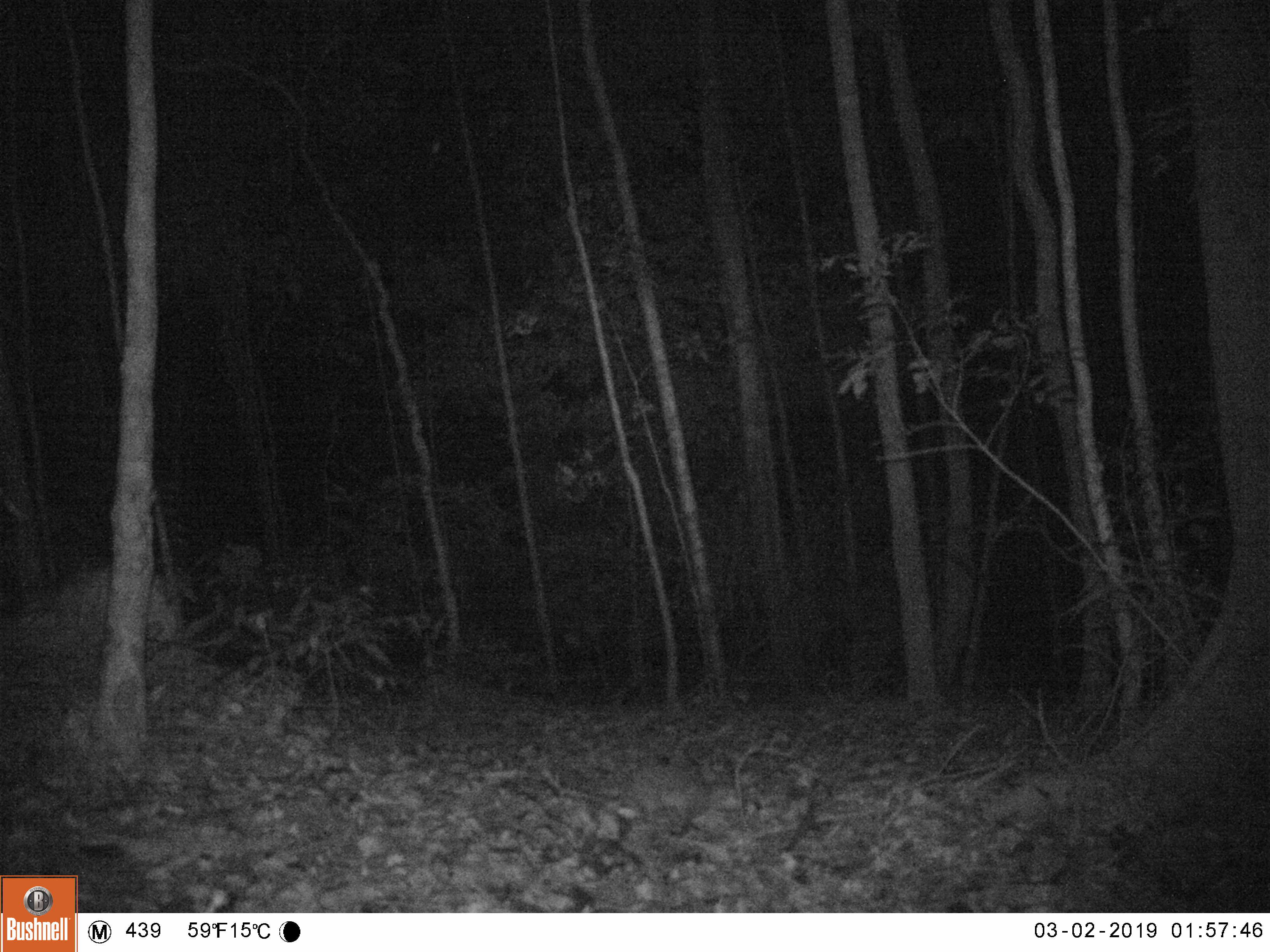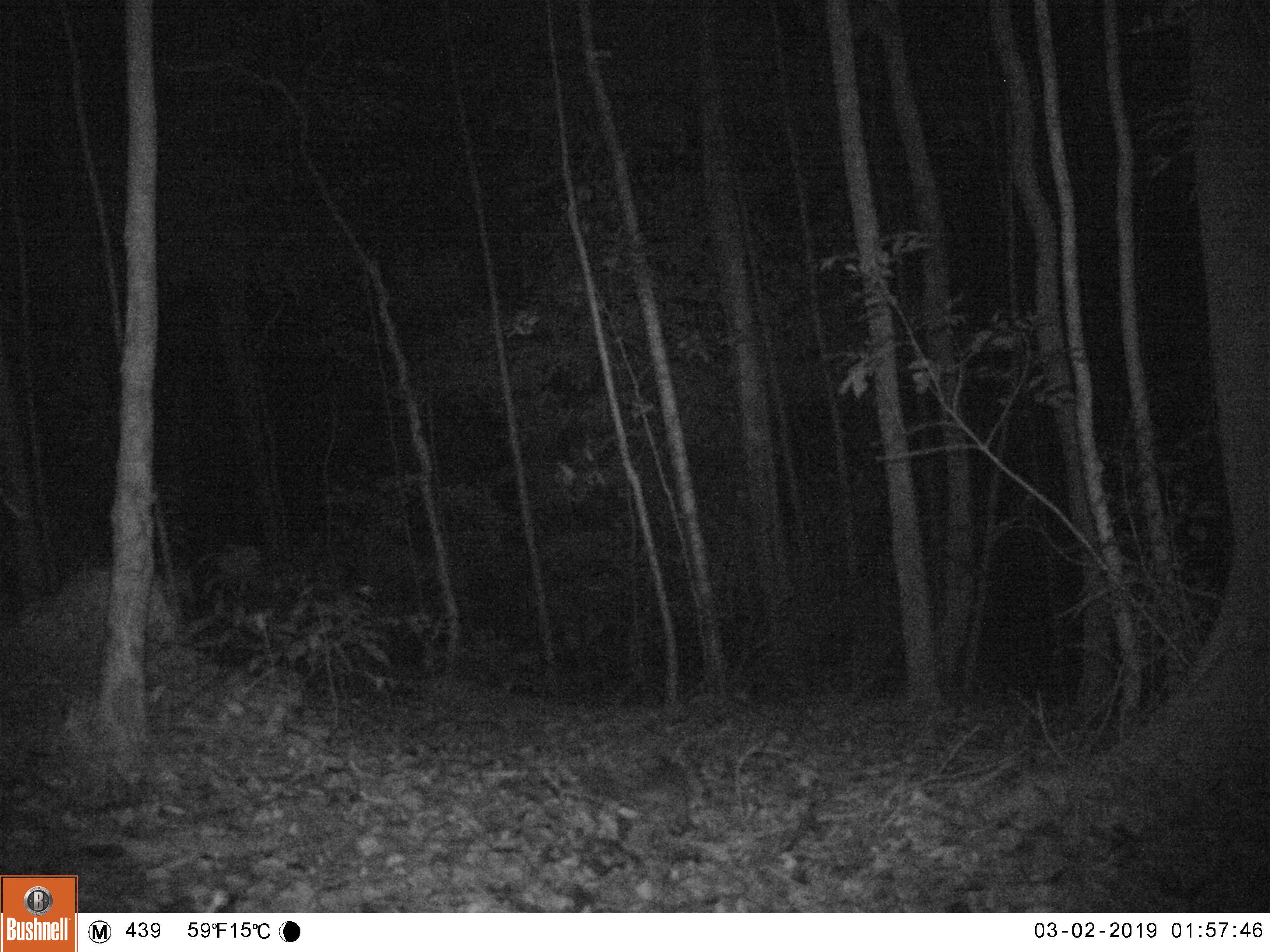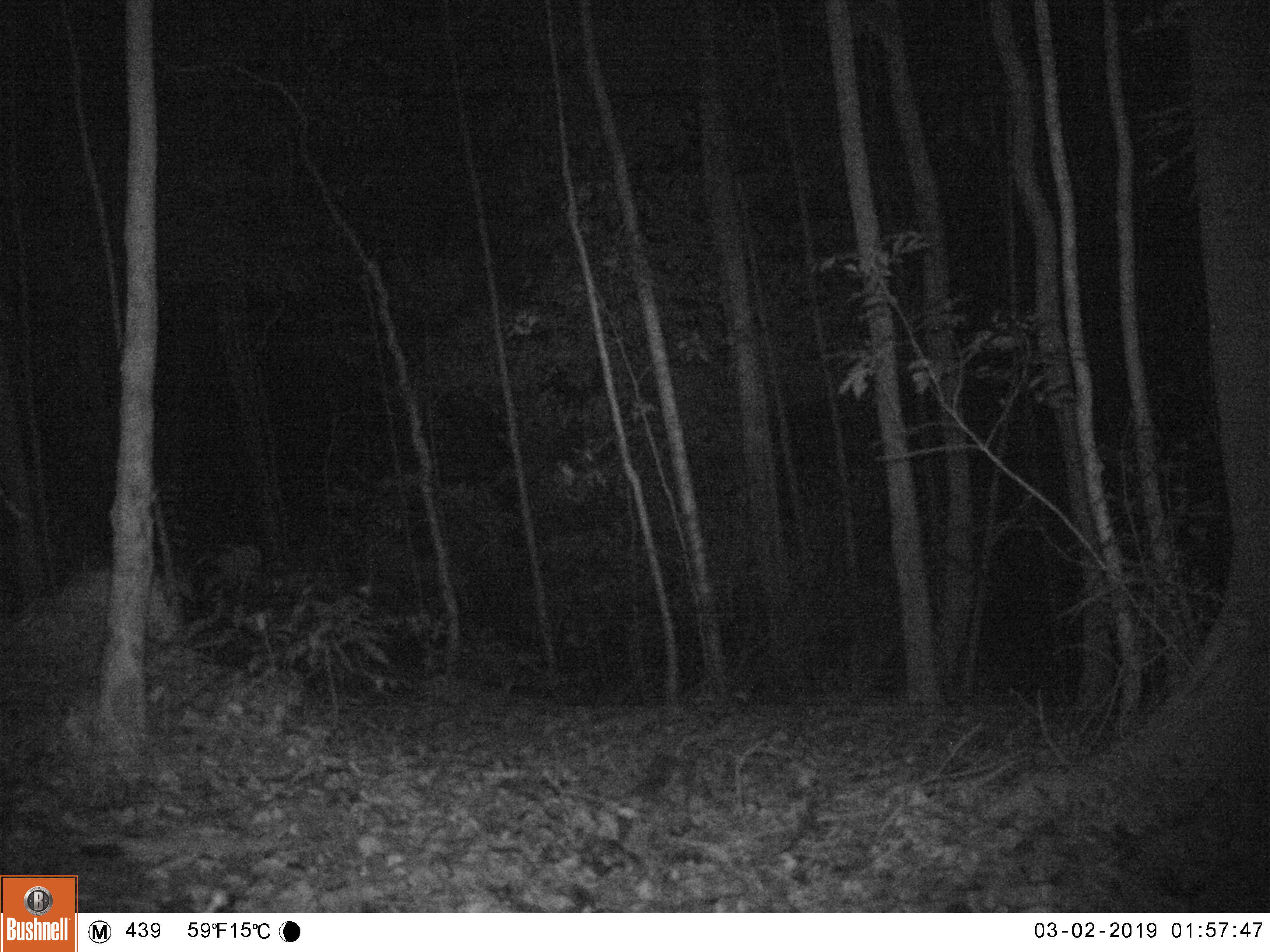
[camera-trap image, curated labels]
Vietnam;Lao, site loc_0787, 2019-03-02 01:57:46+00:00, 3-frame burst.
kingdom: Animalia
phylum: Chordata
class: Mammalia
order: Carnivora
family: Mustelidae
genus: Melogale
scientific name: Melogale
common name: ferret badger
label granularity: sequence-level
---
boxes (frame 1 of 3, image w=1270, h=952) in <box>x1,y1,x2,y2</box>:
ferret badger: <box>615,761,708,834</box>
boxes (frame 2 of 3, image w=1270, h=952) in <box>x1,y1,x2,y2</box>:
ferret badger: <box>615,778,688,832</box>